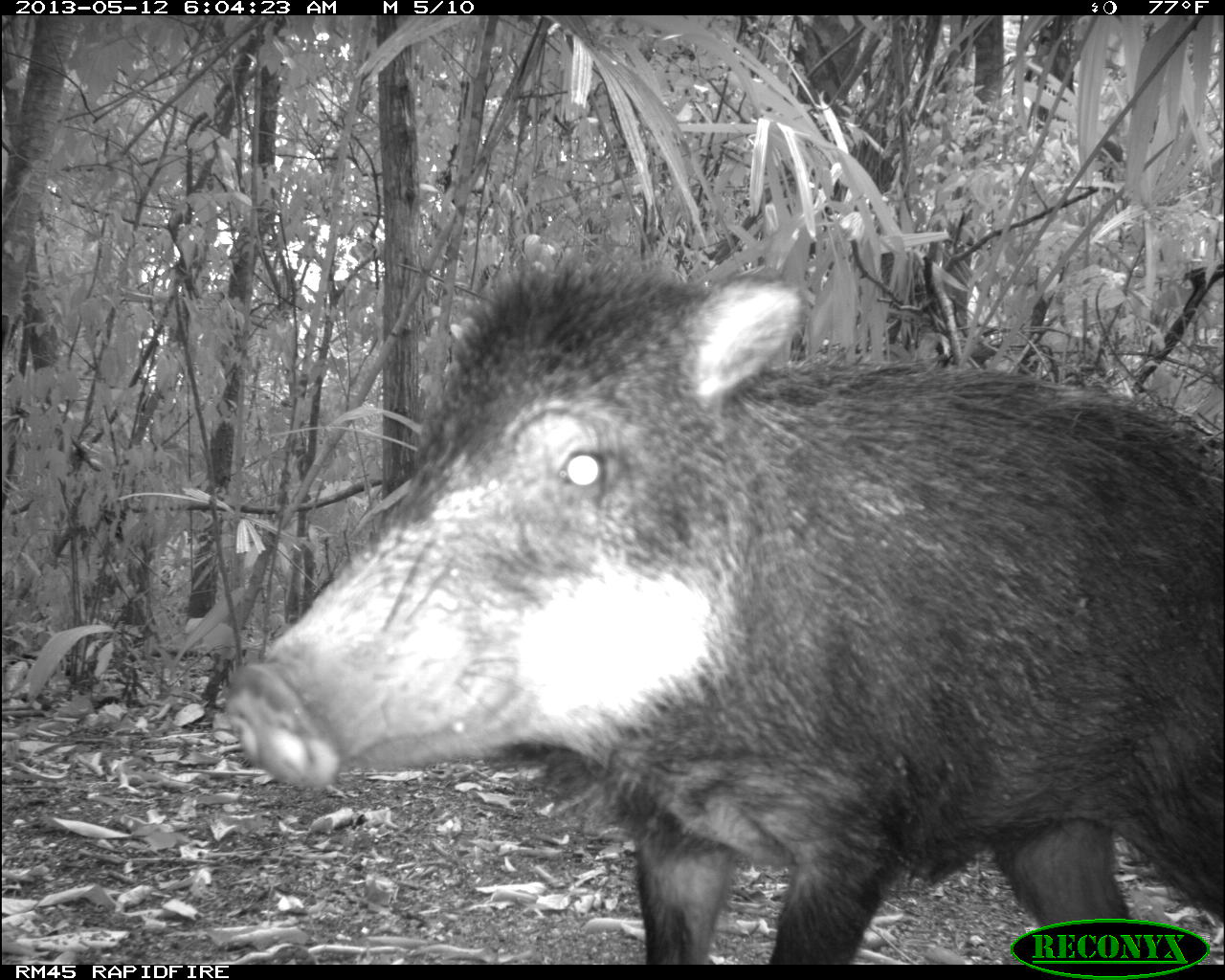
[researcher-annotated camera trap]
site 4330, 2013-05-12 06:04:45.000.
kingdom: Animalia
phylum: Chordata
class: Mammalia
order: Artiodactyla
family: Tayassuidae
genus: Tayassu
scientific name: Tayassu pecari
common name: white-lipped peccary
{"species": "Tayassu pecari (white-lipped peccary)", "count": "2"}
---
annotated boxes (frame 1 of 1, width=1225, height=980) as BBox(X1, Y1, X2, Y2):
tayassu pecari: BBox(217, 265, 1218, 964)